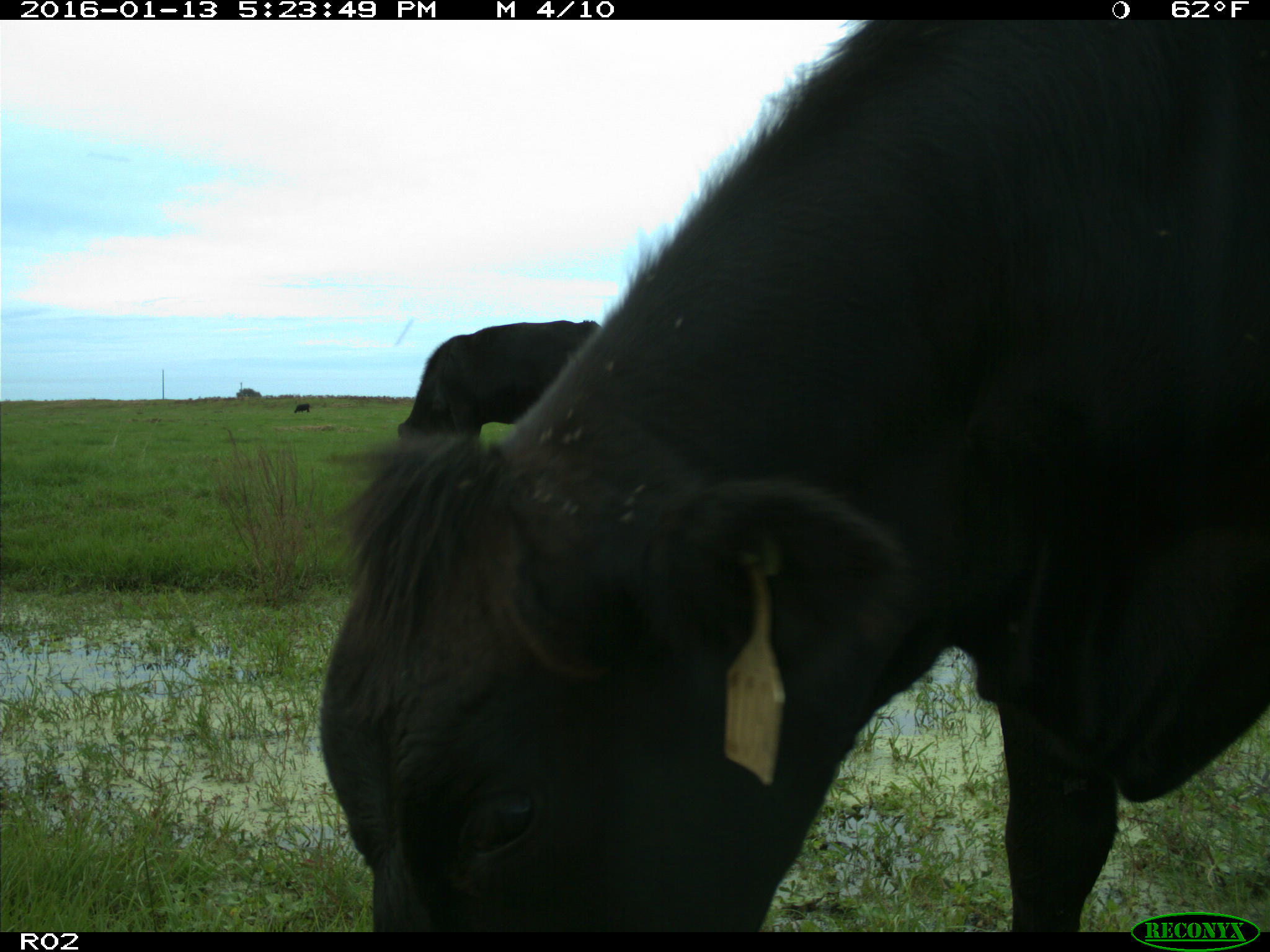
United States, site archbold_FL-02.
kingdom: Animalia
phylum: Chordata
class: Mammalia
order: Artiodactyla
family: Bovidae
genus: Bos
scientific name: Bos taurus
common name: domestic cow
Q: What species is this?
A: Bos taurus (domestic cow).